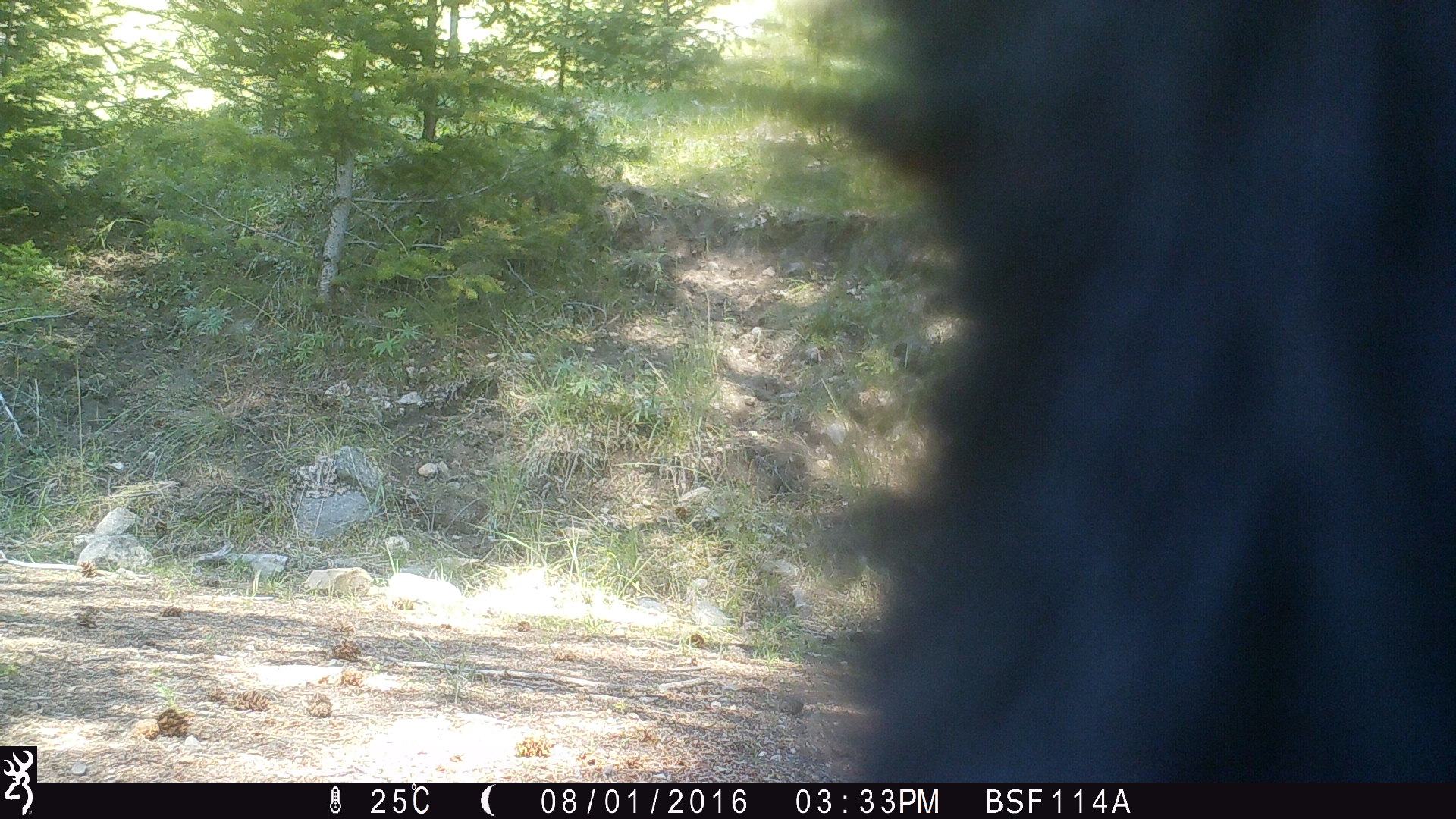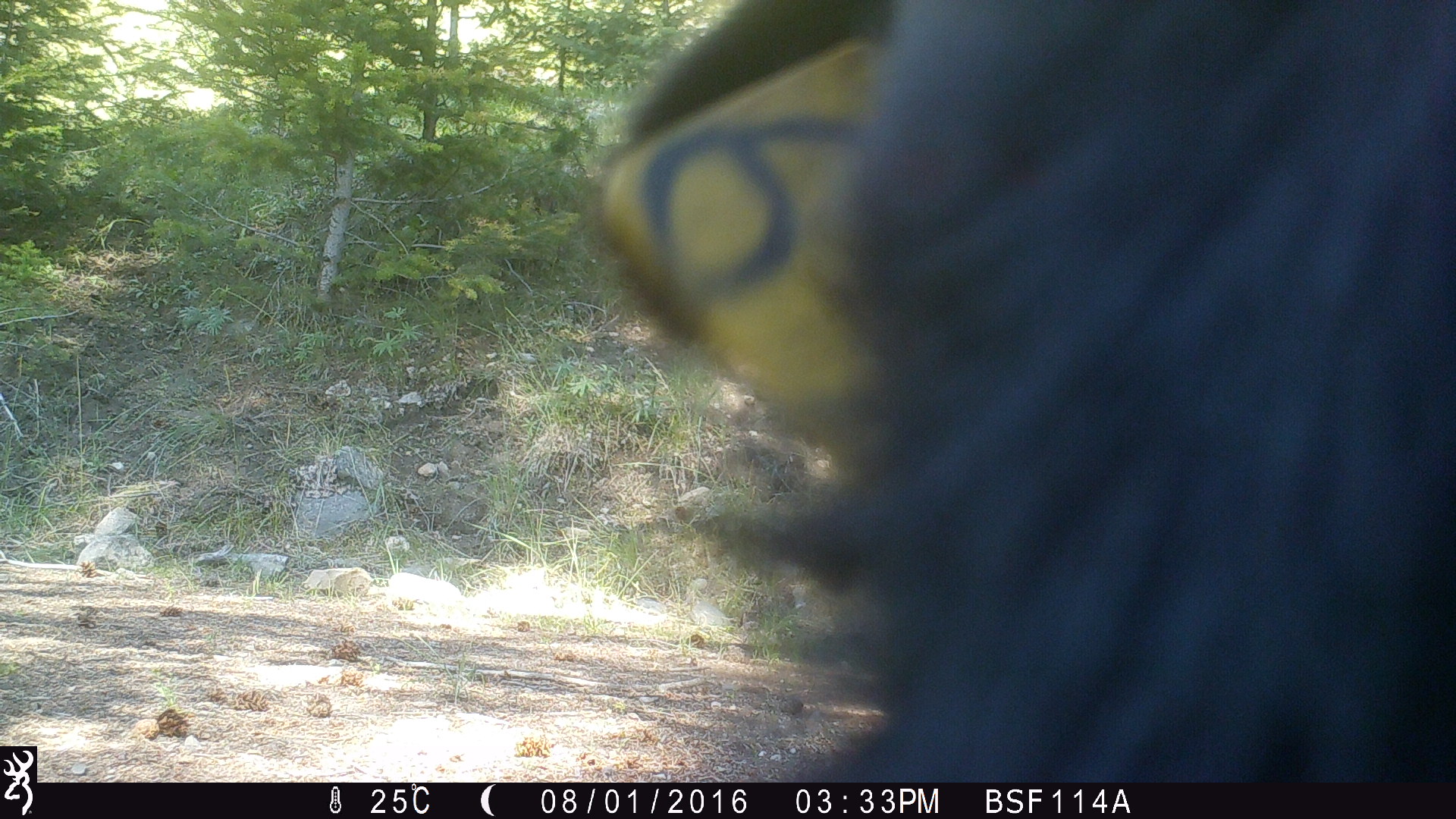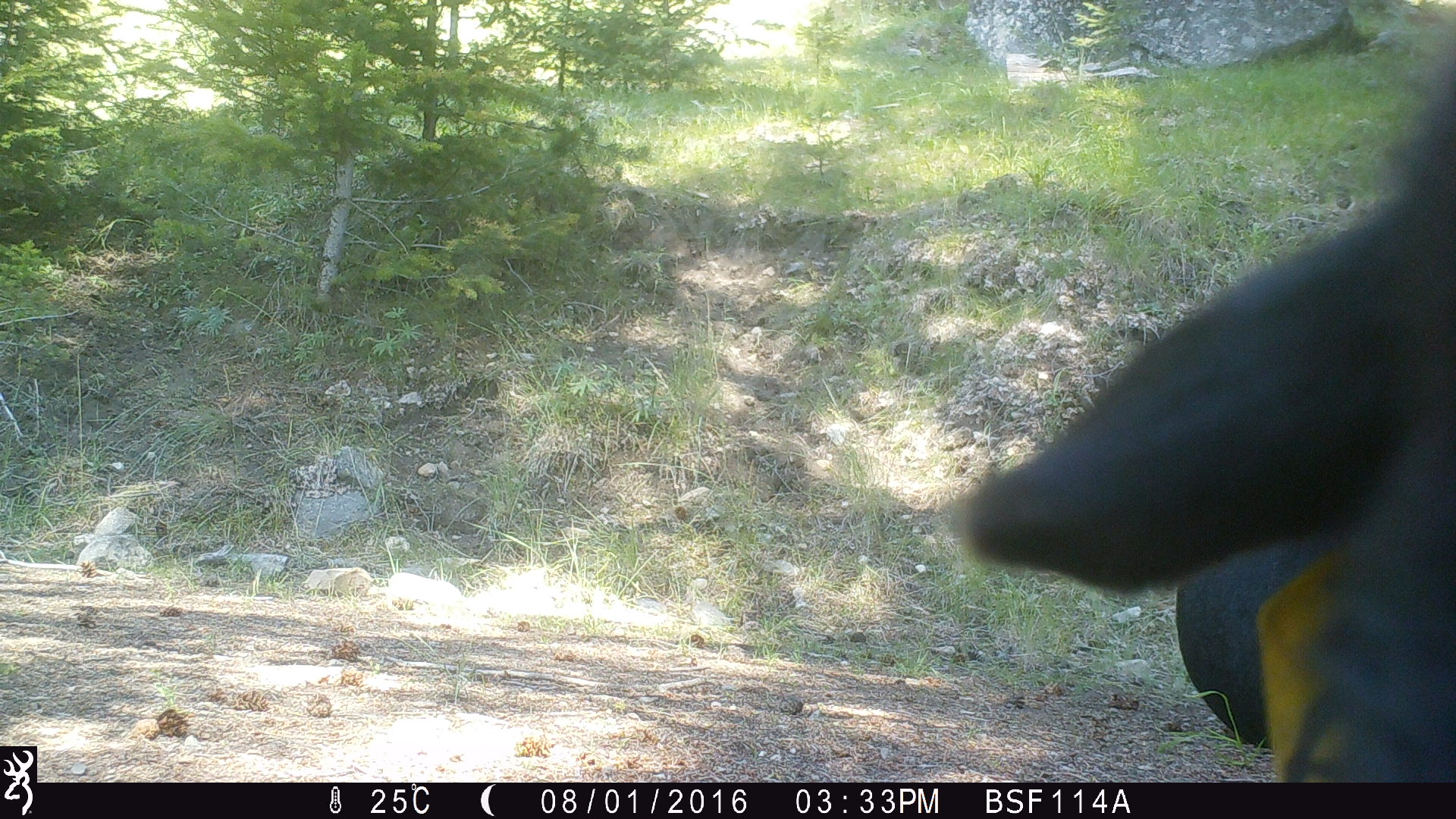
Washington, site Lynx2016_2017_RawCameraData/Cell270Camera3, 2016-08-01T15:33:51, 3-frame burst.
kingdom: Animalia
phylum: Chordata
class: Mammalia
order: Artiodactyla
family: Bovidae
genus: Bos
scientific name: Bos taurus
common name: domestic cattle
Domestic cattle (Bos taurus). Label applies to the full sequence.